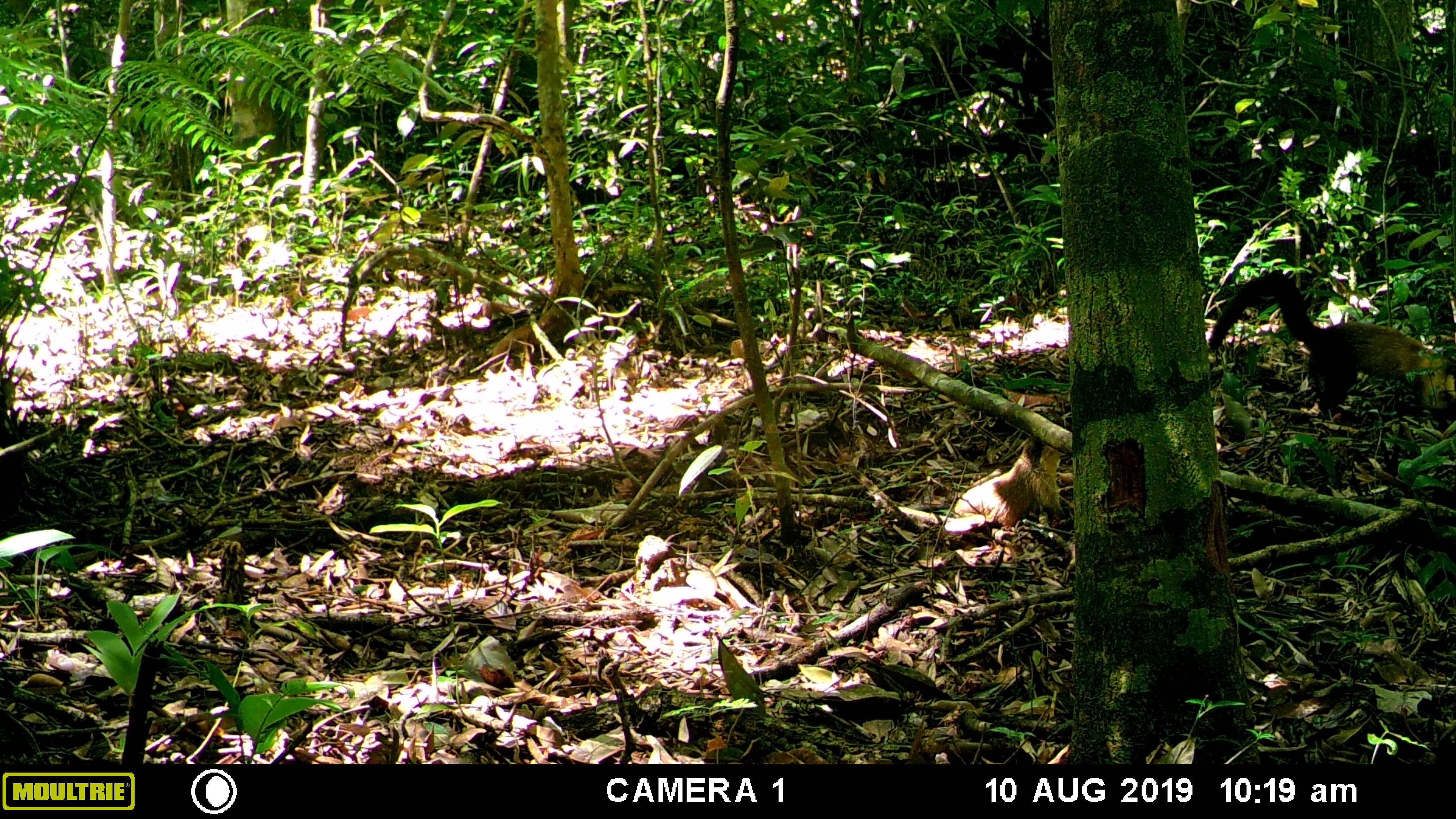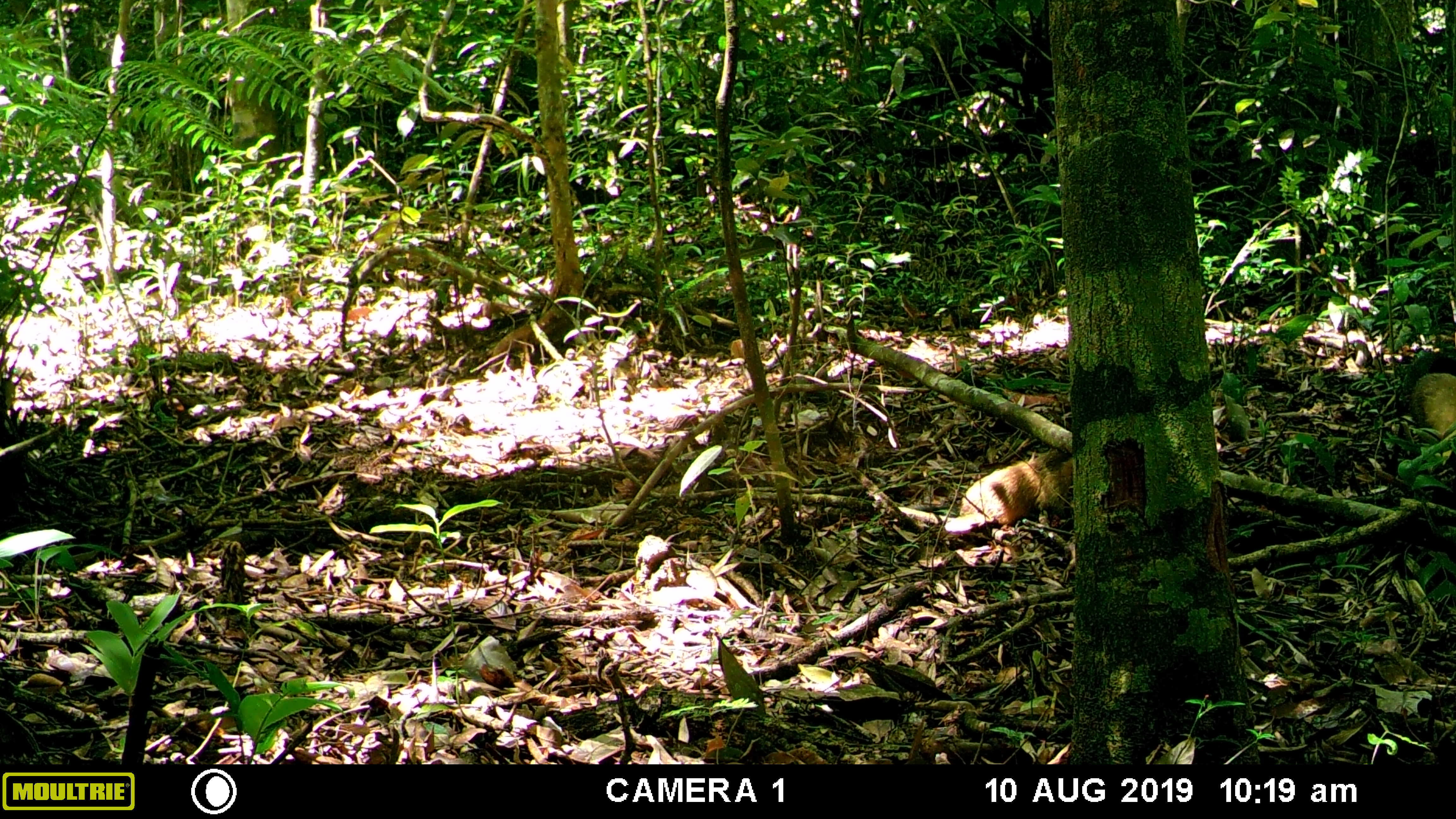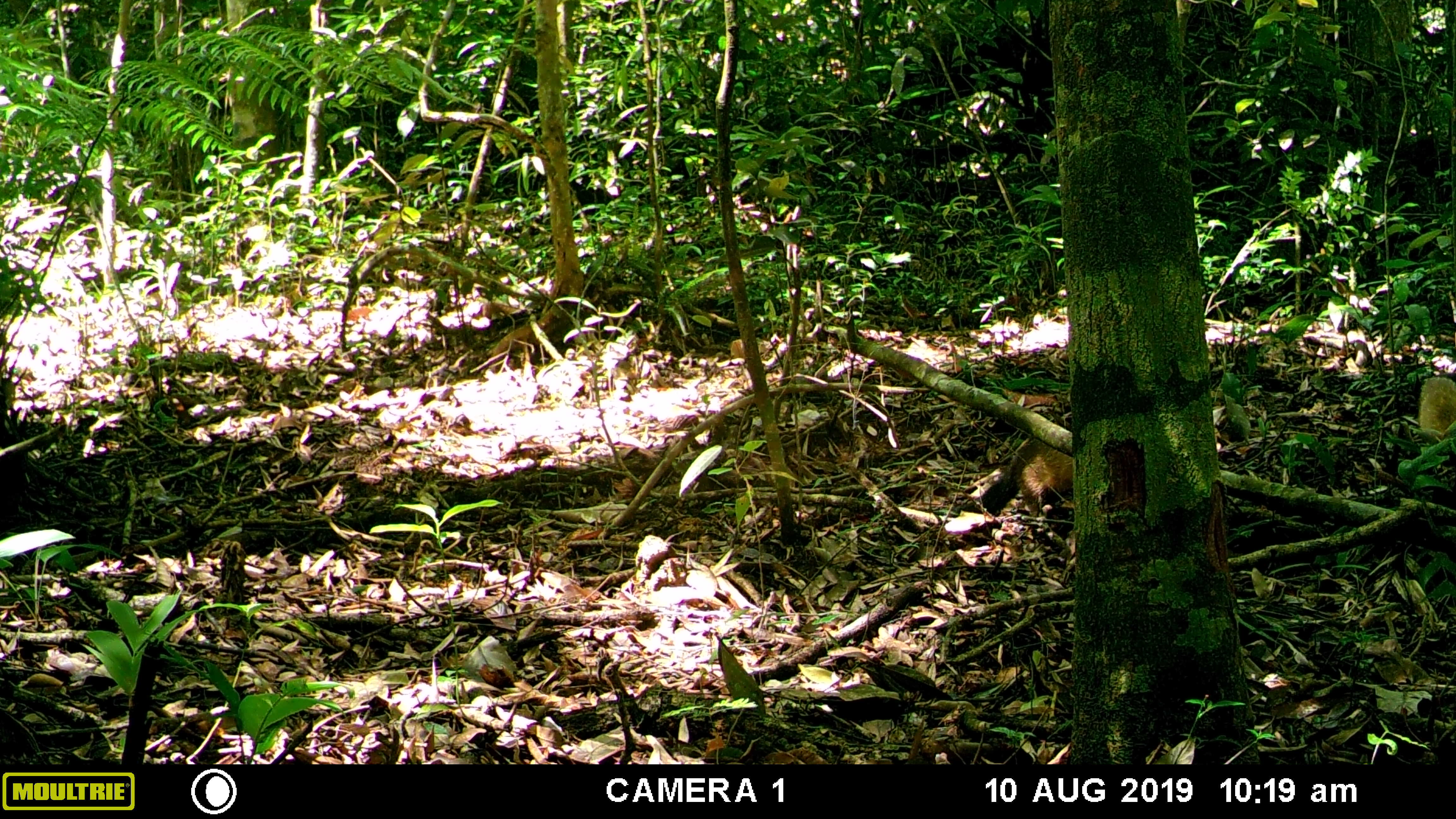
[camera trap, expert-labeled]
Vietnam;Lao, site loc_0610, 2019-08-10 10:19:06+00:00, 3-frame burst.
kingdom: Animalia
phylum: Chordata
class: Mammalia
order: Carnivora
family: Mustelidae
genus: Martes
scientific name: Martes flavigula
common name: yellow-throated marten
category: yellow throated marten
Yellow throated marten (yellow-throated marten) (Martes flavigula). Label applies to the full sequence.